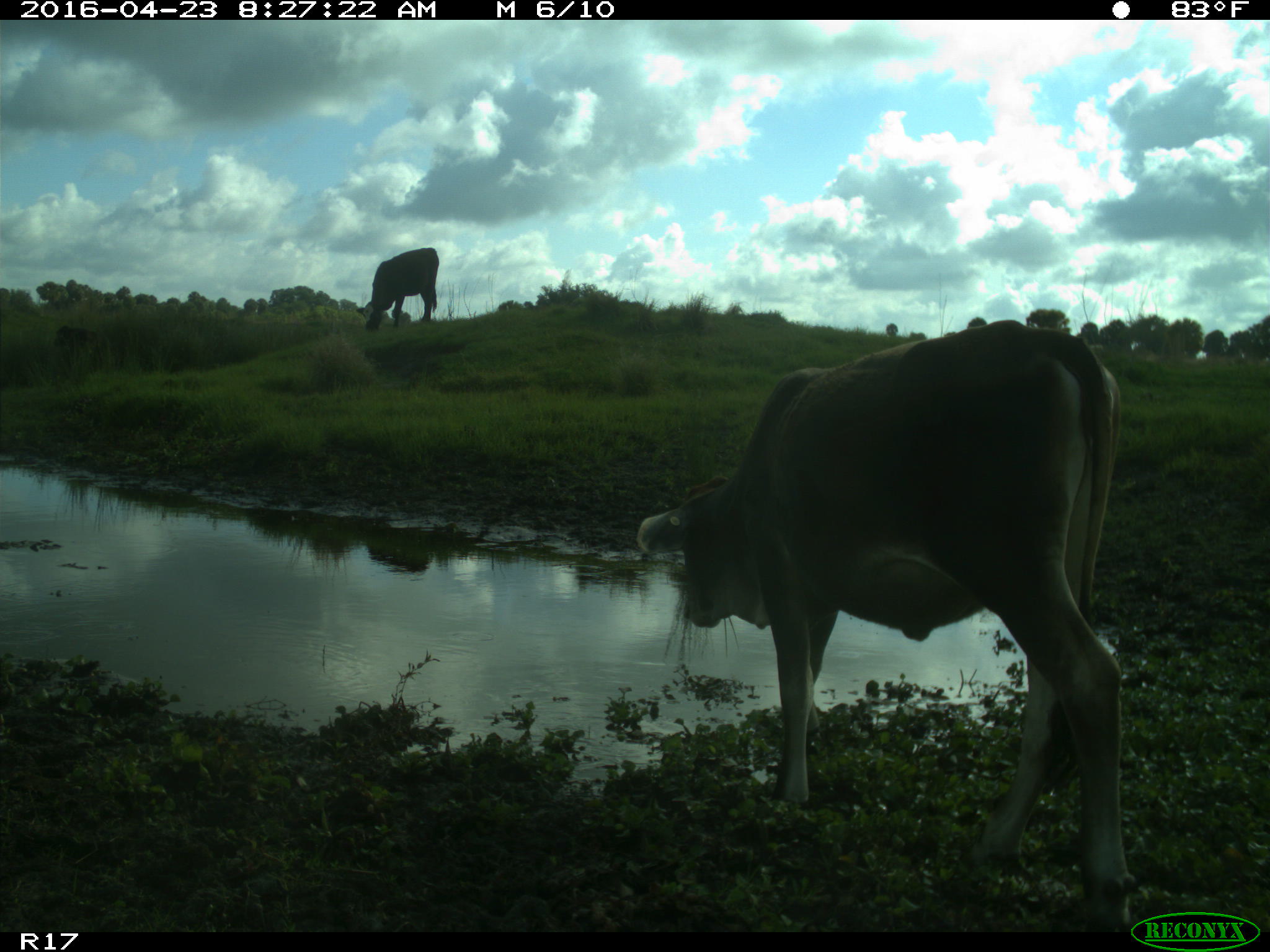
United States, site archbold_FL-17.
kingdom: Animalia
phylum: Chordata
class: Mammalia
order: Artiodactyla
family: Bovidae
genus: Bos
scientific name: Bos taurus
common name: domestic cow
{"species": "Bos taurus (domestic cow)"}